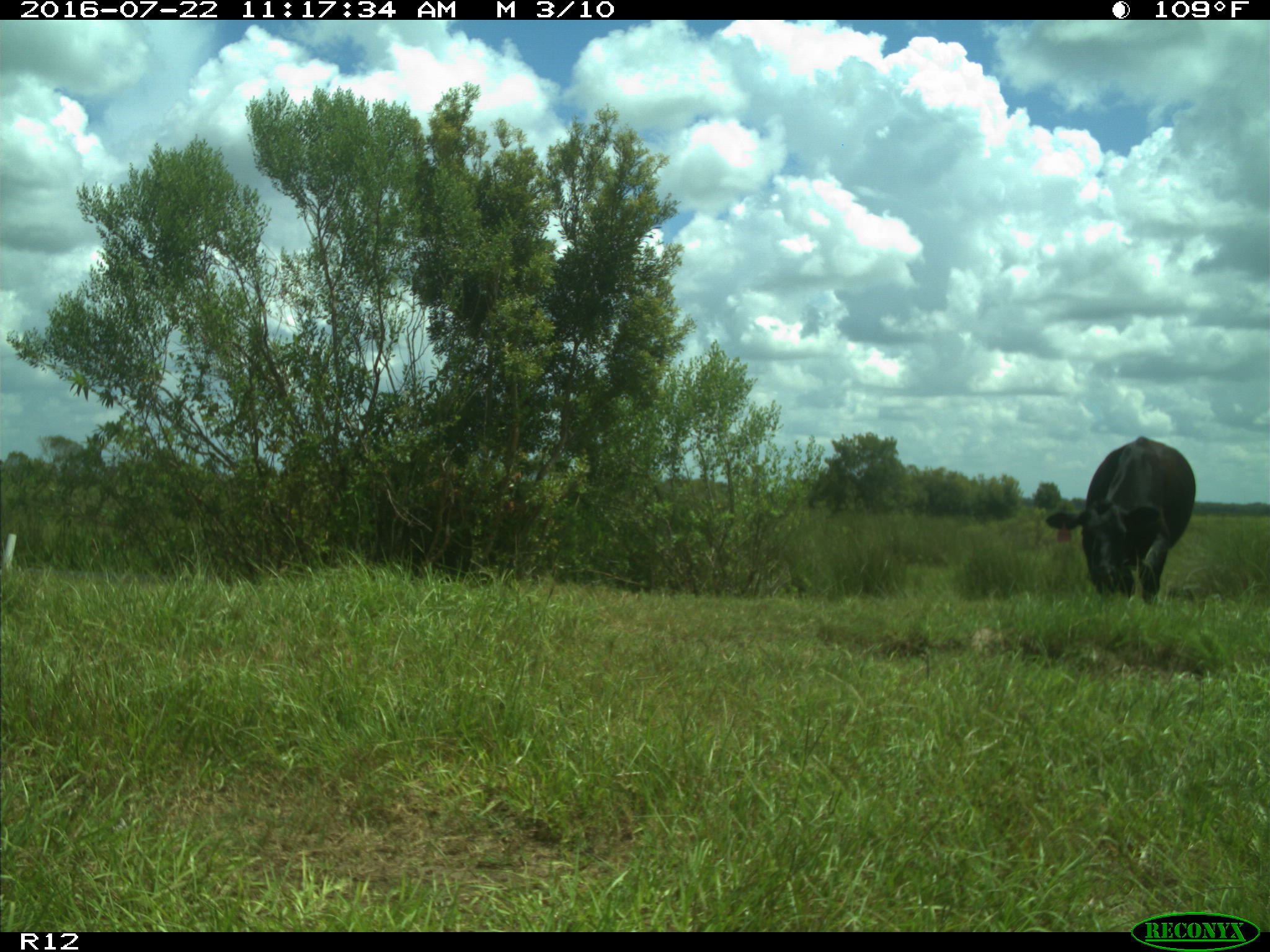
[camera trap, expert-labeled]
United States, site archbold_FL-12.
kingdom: Animalia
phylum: Chordata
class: Mammalia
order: Artiodactyla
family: Bovidae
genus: Bos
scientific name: Bos taurus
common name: domestic cow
Bos taurus (domestic cow).